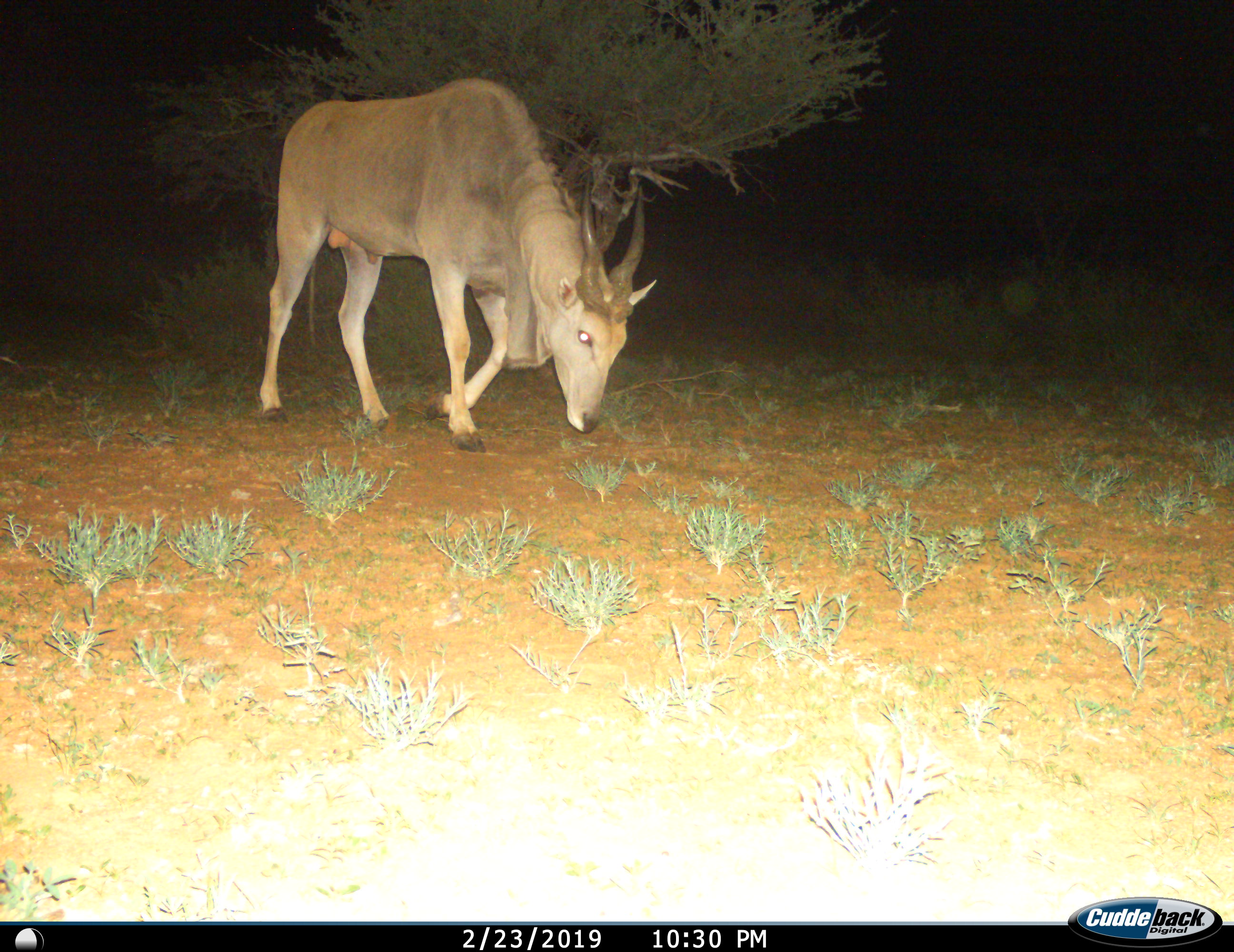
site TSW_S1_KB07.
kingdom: Animalia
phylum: Chordata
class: Mammalia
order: Artiodactyla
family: Bovidae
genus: Tragelaphus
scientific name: Tragelaphus oryx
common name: eland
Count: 1.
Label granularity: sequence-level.